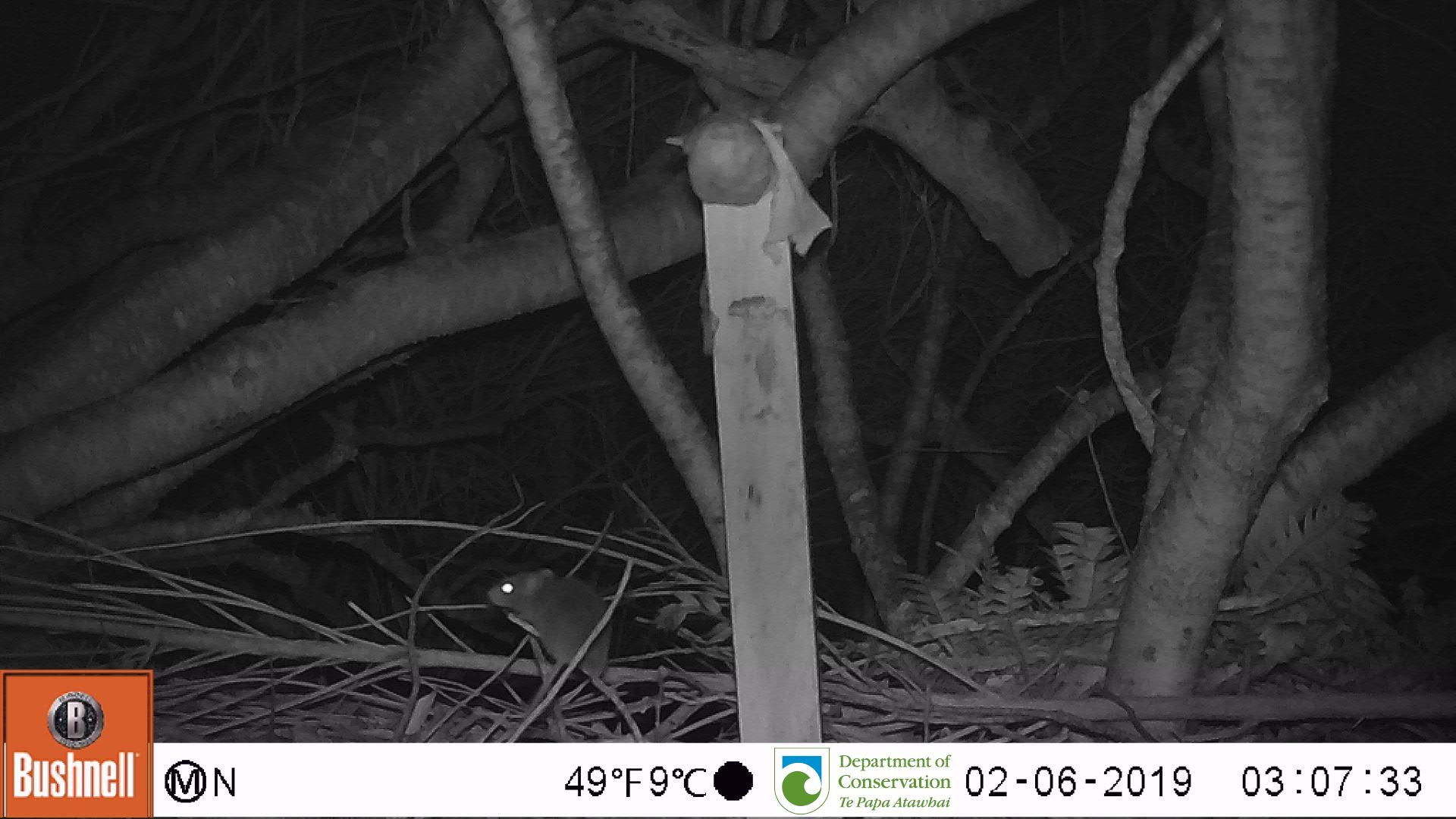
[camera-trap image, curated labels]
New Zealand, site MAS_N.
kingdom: Animalia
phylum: Chordata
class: Mammalia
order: Rodentia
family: Muridae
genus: Mus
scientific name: Mus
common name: mouse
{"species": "mouse (Mus)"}